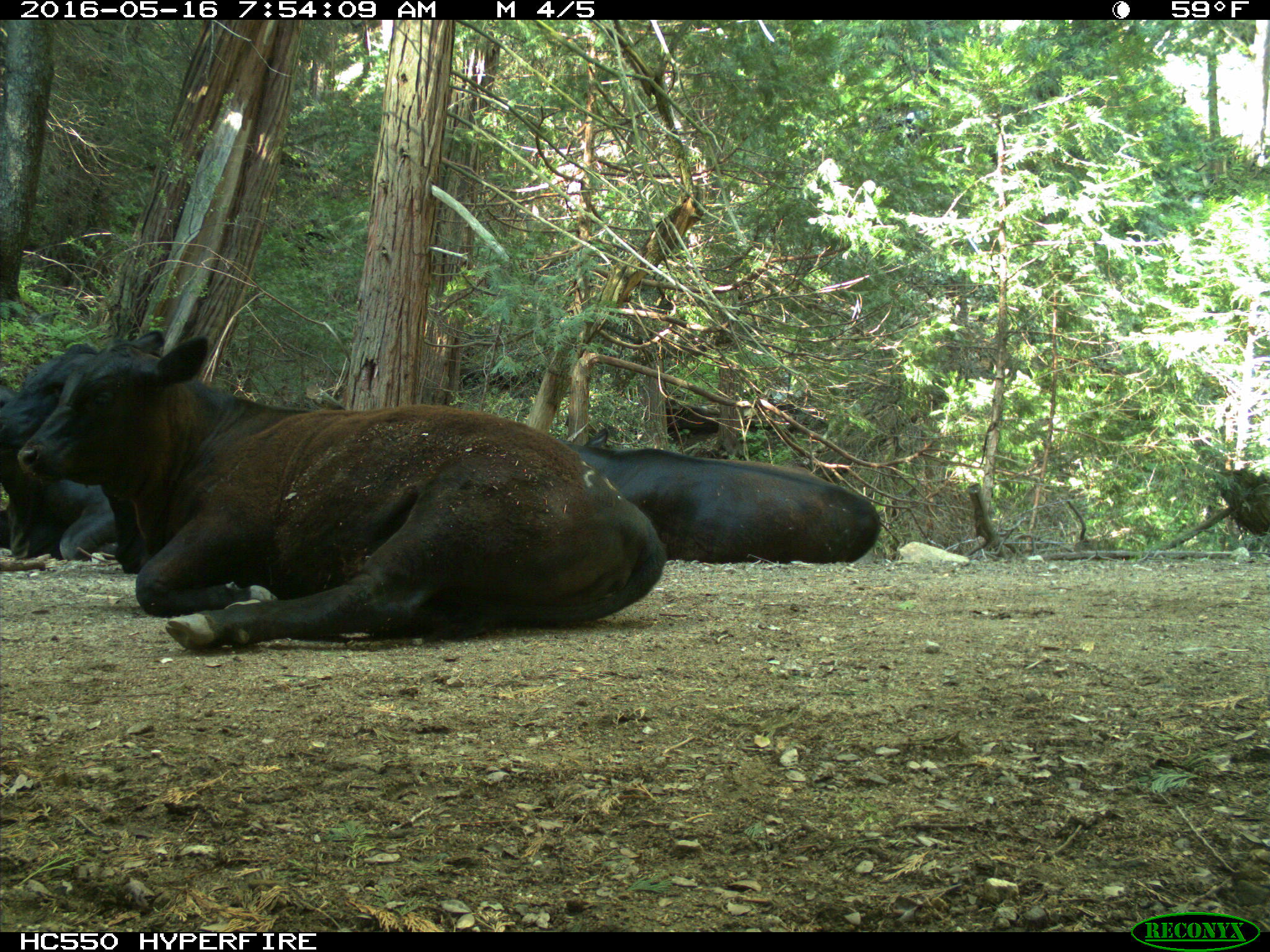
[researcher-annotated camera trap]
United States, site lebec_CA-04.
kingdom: Animalia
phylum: Chordata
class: Mammalia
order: Artiodactyla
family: Bovidae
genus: Bos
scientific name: Bos taurus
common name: domestic cow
Bos taurus (domestic cow).